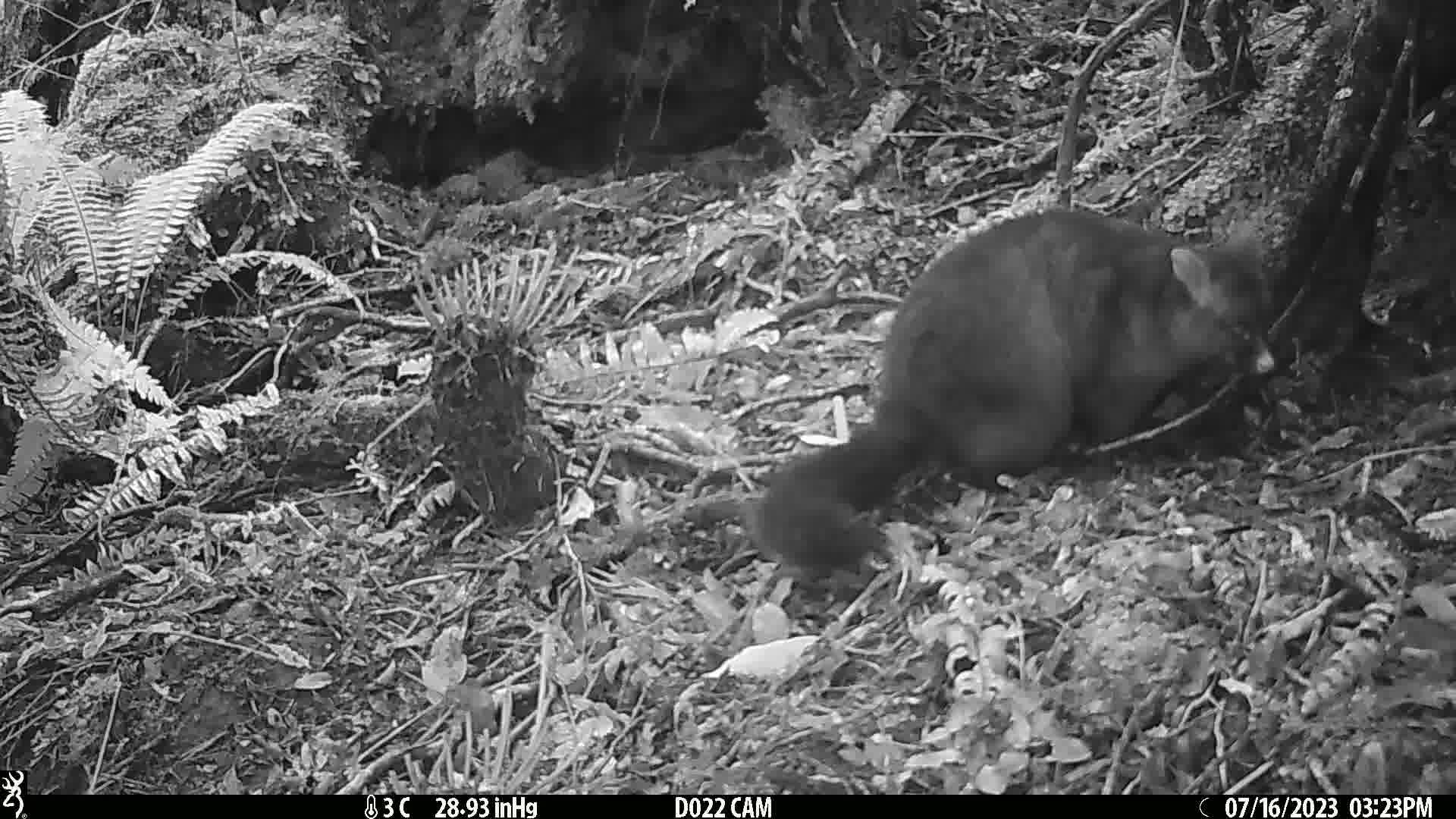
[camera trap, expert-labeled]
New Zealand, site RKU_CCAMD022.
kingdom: Animalia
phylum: Chordata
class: Mammalia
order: Diprotodontia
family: Phalangeridae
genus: Trichosurus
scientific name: Trichosurus vulpecula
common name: common brushtail possum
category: possum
Possum (common brushtail possum) (Trichosurus vulpecula).